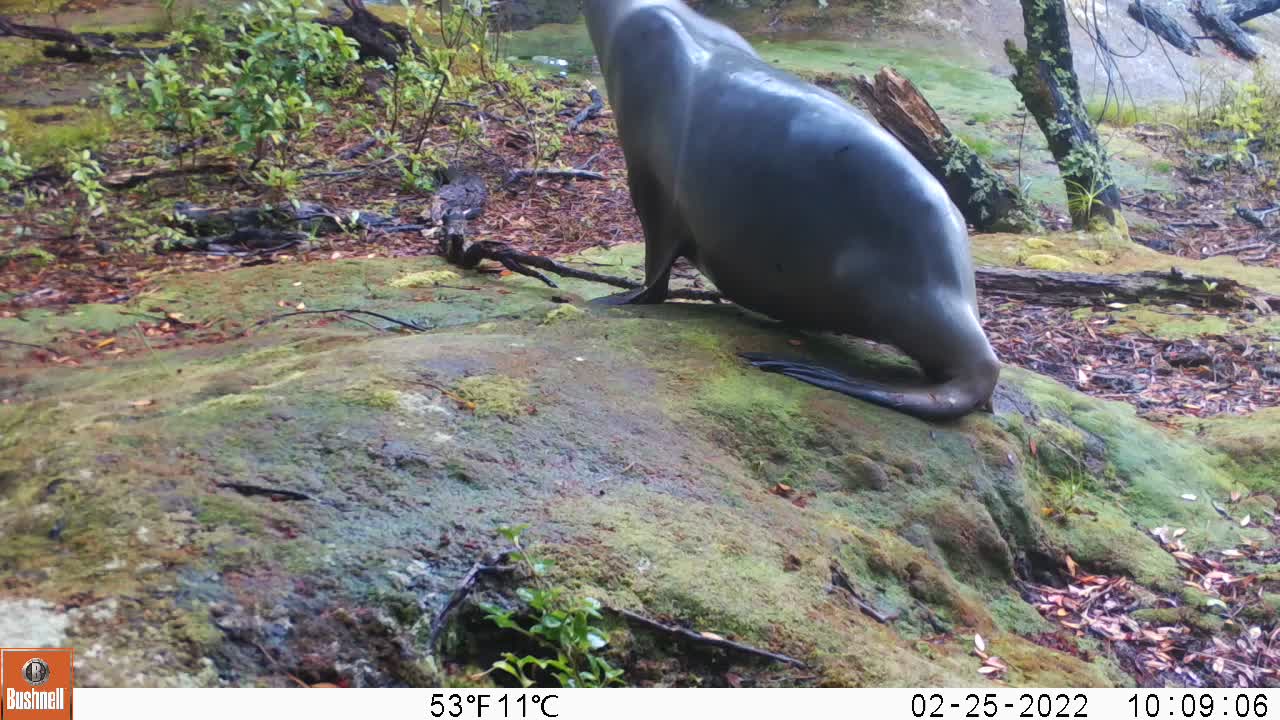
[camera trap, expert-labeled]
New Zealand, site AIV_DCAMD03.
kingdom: Animalia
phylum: Chordata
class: Mammalia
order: Carnivora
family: Otariidae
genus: Phocarctos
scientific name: Phocarctos hookeri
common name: new zealand sea lion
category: sealion